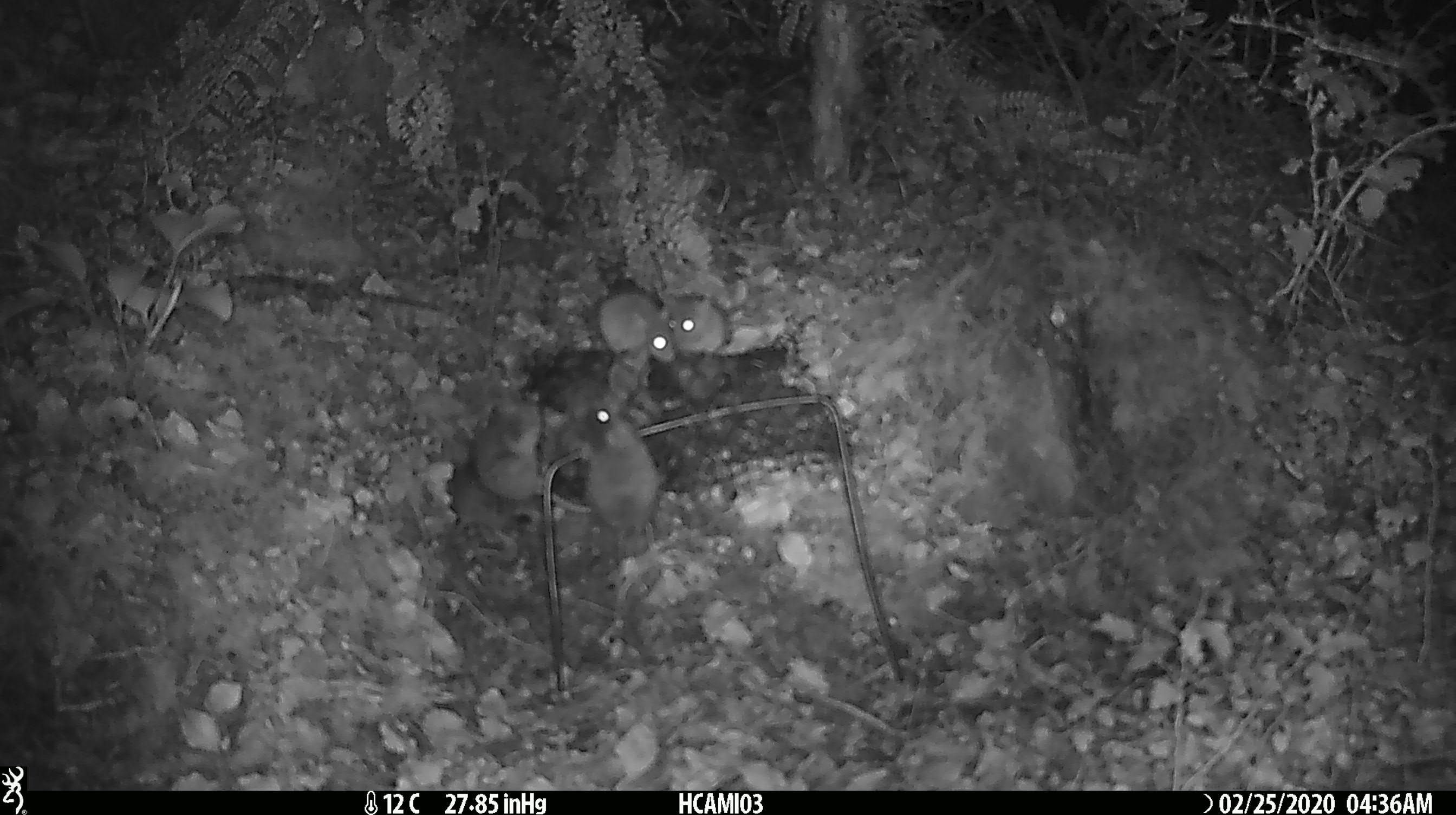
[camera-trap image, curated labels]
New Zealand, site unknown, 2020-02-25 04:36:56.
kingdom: Animalia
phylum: Chordata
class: Mammalia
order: Rodentia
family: Muridae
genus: Mus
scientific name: Mus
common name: mouse